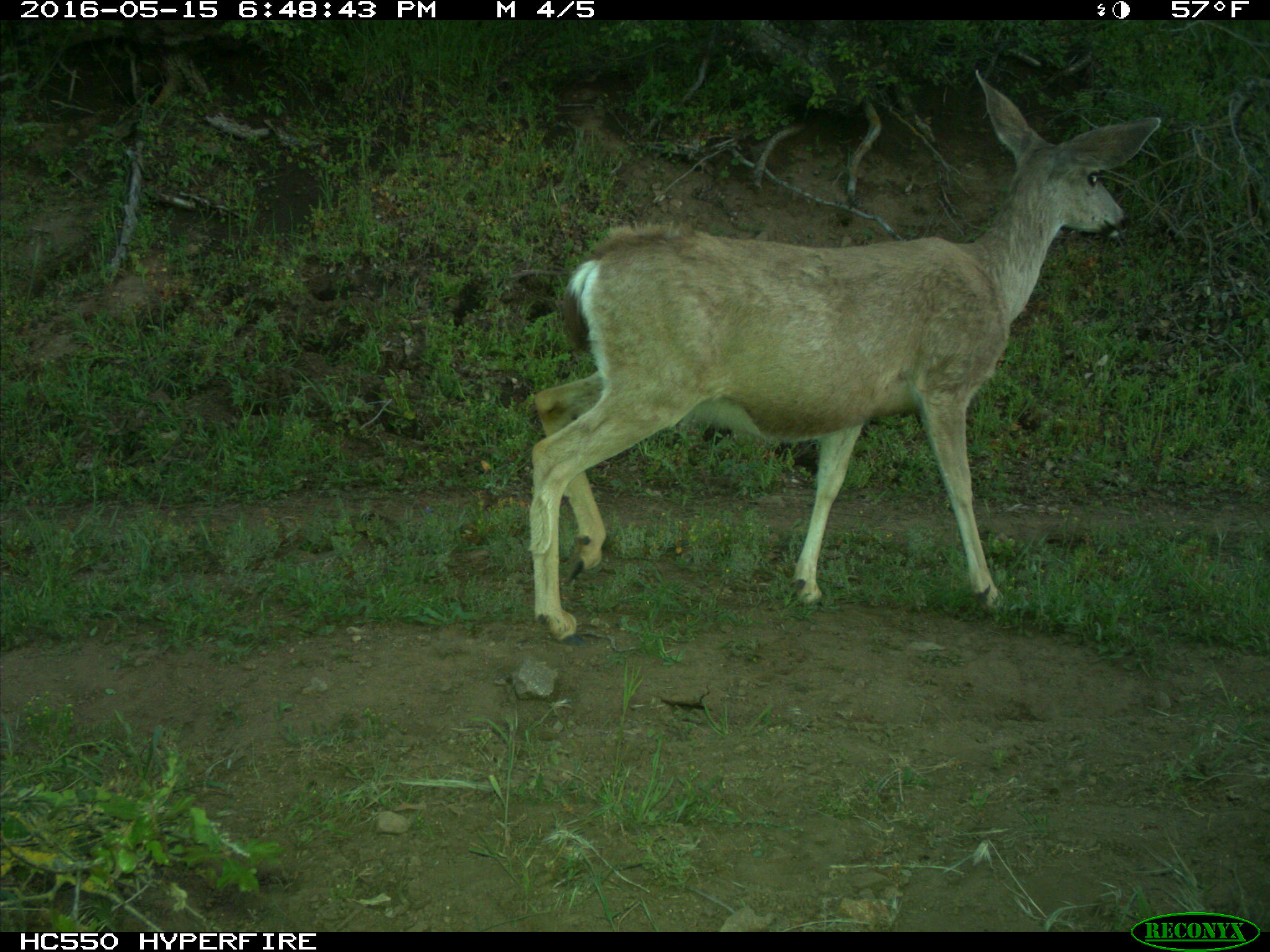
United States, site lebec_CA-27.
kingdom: Animalia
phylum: Chordata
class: Mammalia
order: Artiodactyla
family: Cervidae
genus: Odocoileus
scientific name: Odocoileus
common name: deer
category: unidentified deer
Unidentified deer (deer) (Odocoileus).